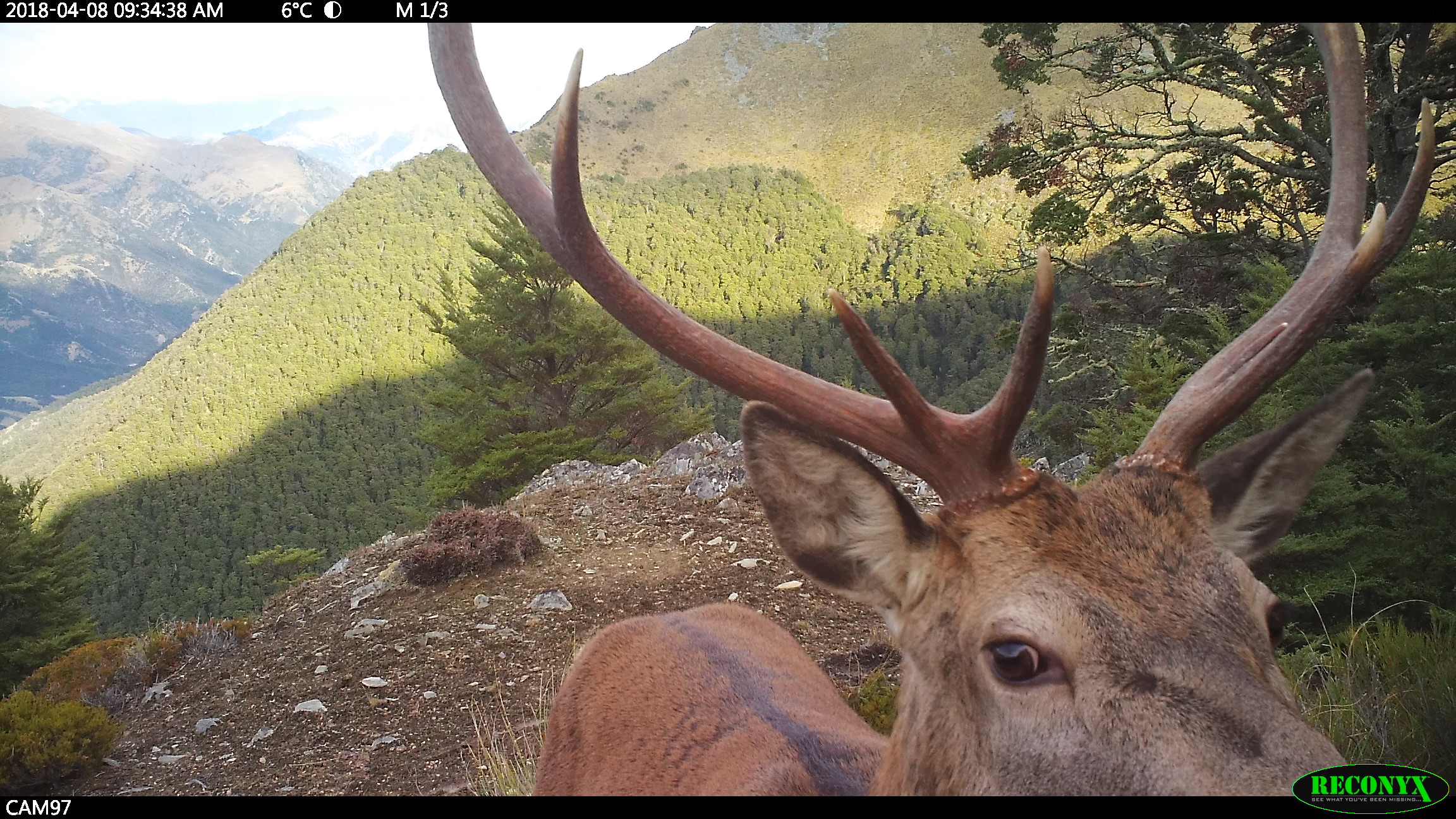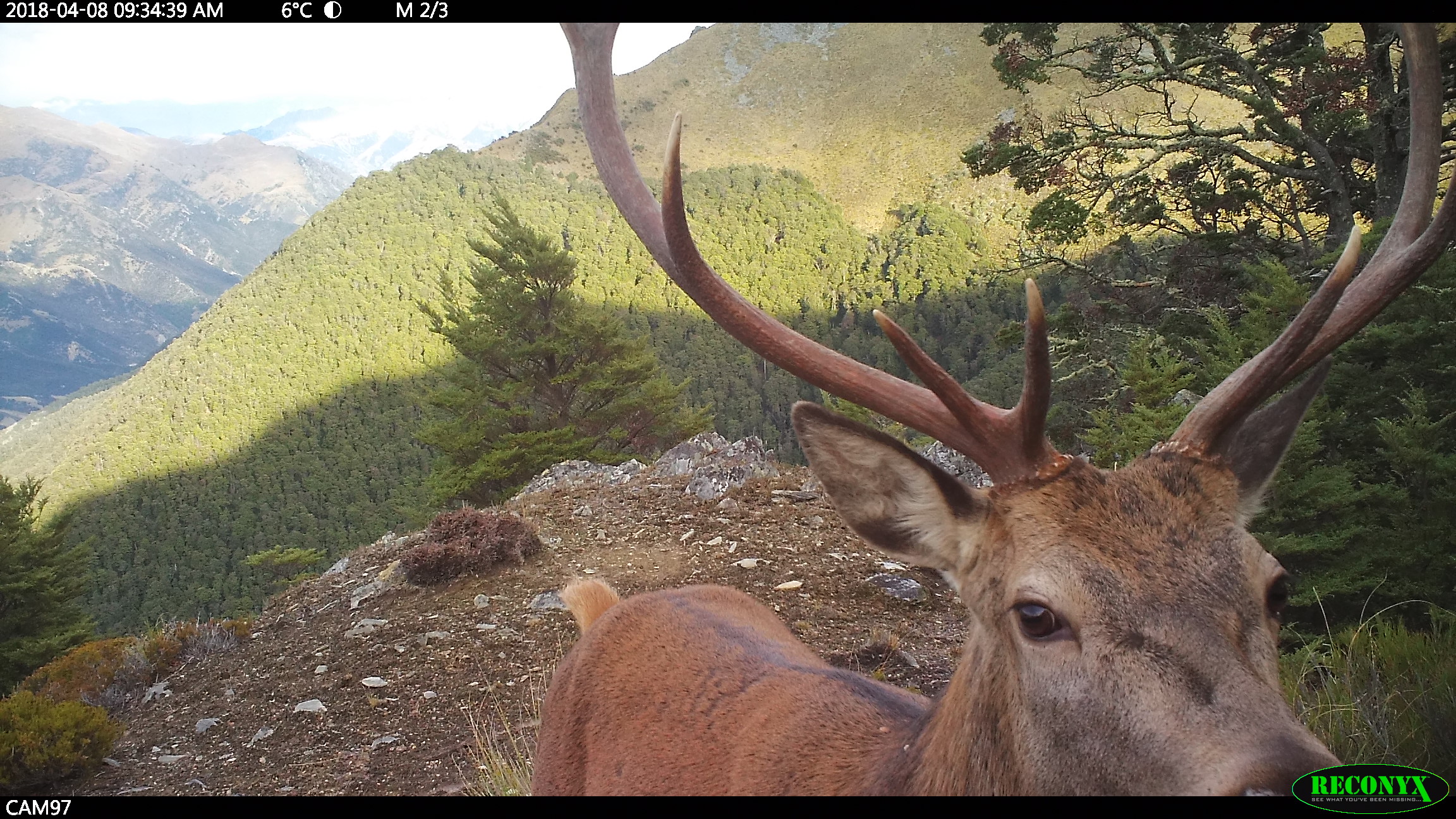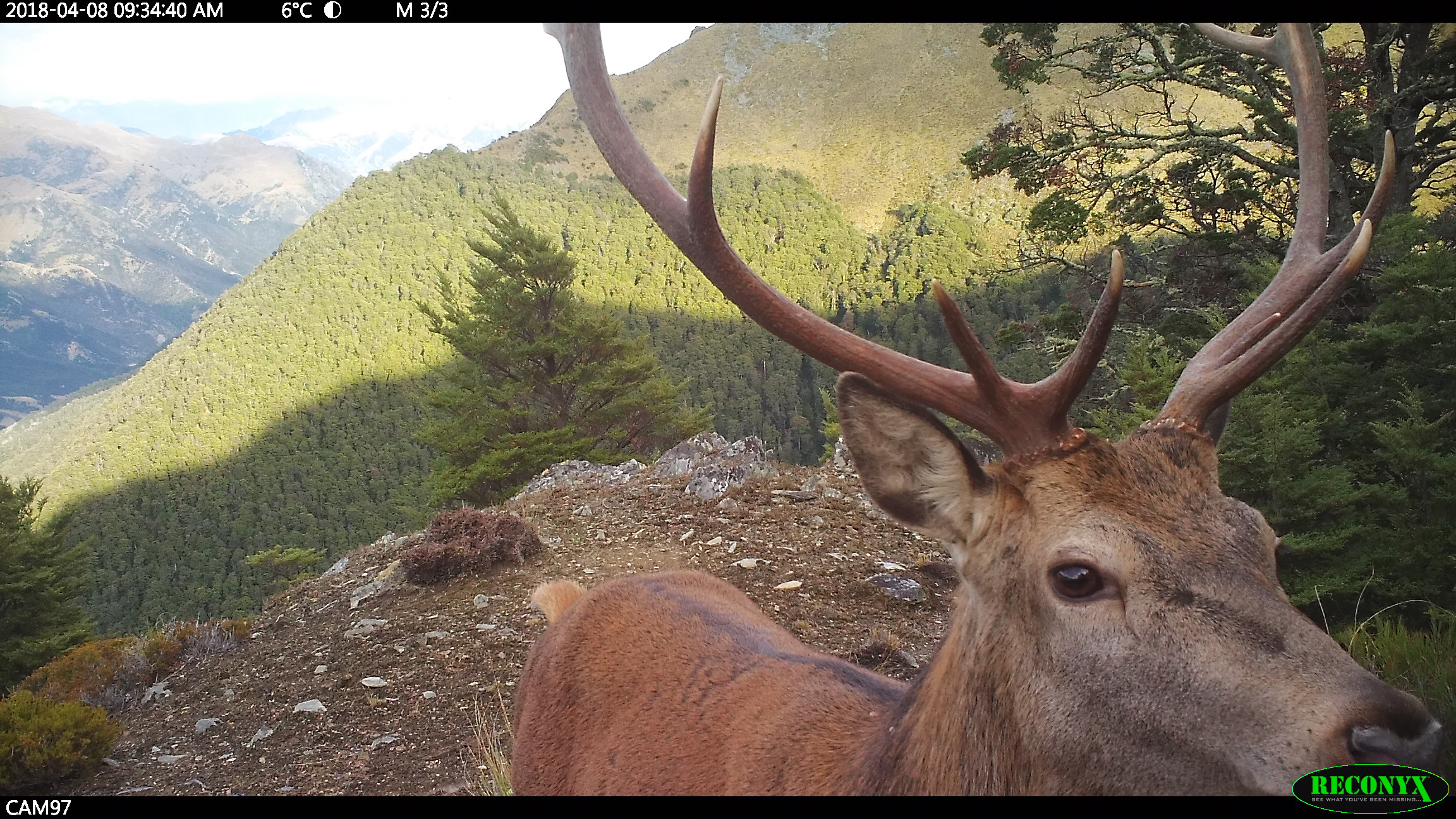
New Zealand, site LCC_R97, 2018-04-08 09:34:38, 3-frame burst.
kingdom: Animalia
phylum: Chordata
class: Mammalia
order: Artiodactyla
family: Cervidae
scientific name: Cervidae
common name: deer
Deer (Cervidae).